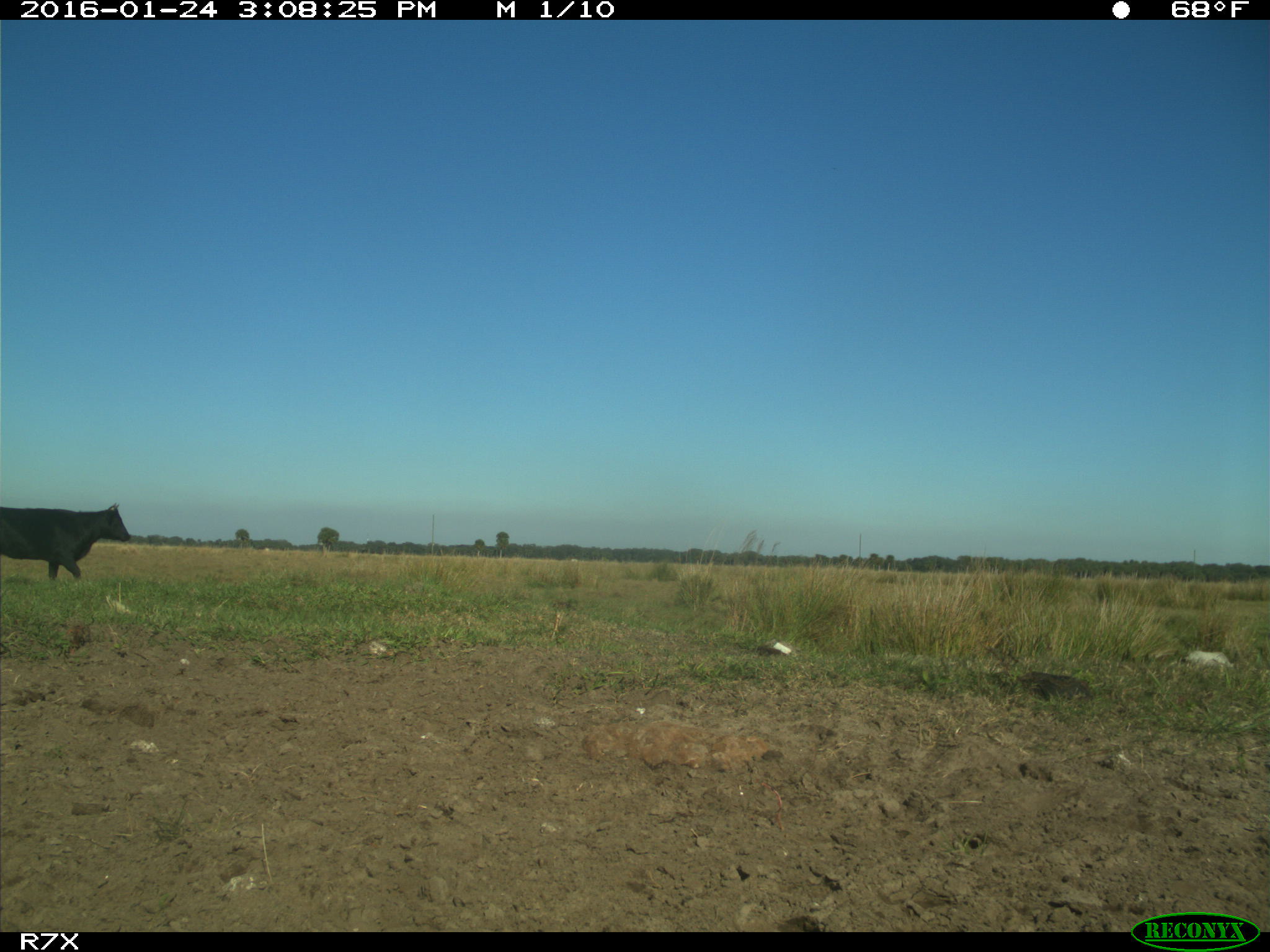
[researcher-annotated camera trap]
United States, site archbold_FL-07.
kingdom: Animalia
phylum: Chordata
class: Mammalia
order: Artiodactyla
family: Bovidae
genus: Bos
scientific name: Bos taurus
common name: domestic cow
Bos taurus (domestic cow).